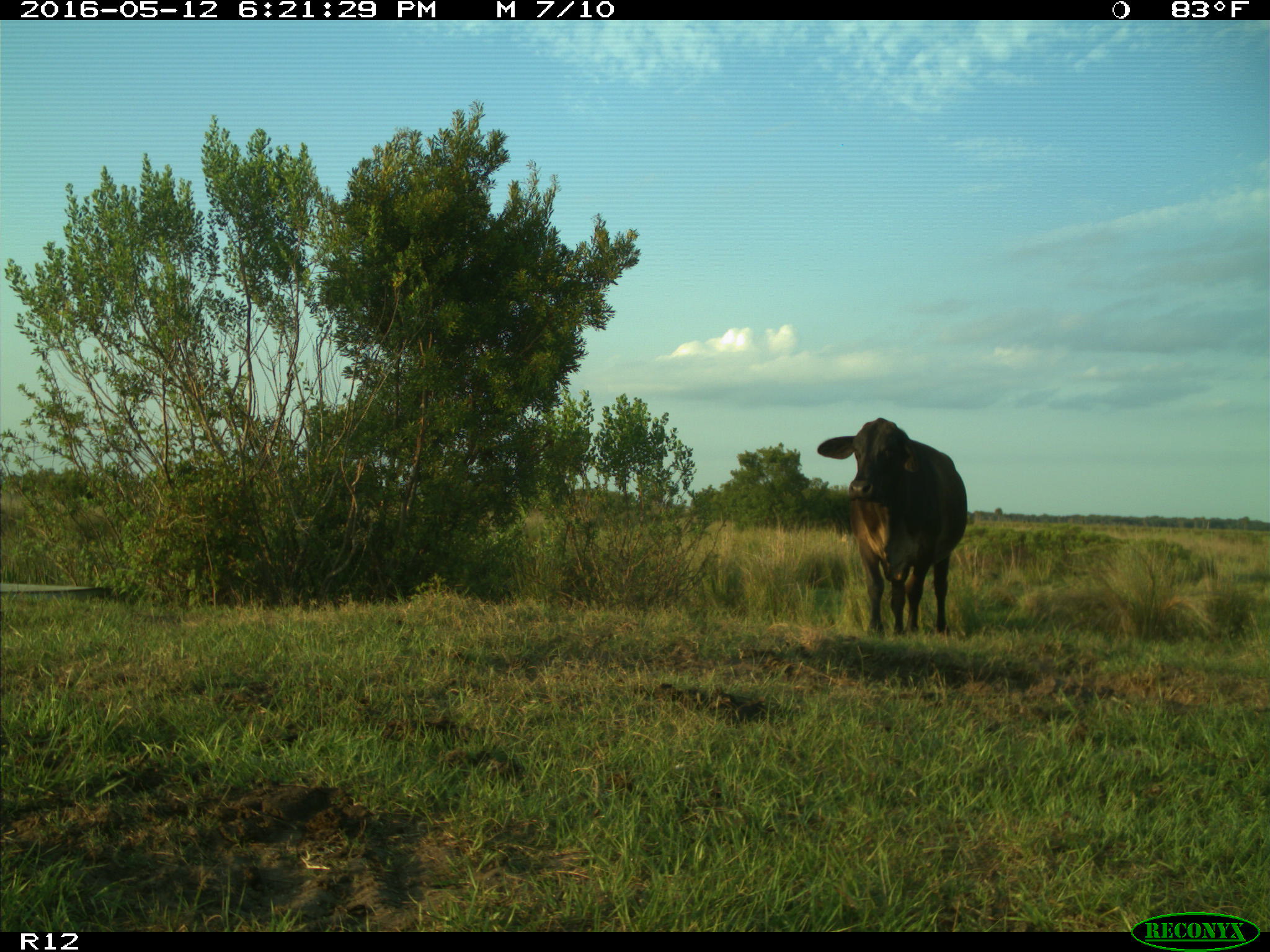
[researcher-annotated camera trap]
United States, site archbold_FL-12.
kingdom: Animalia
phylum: Chordata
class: Mammalia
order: Artiodactyla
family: Bovidae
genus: Bos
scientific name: Bos taurus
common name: domestic cow